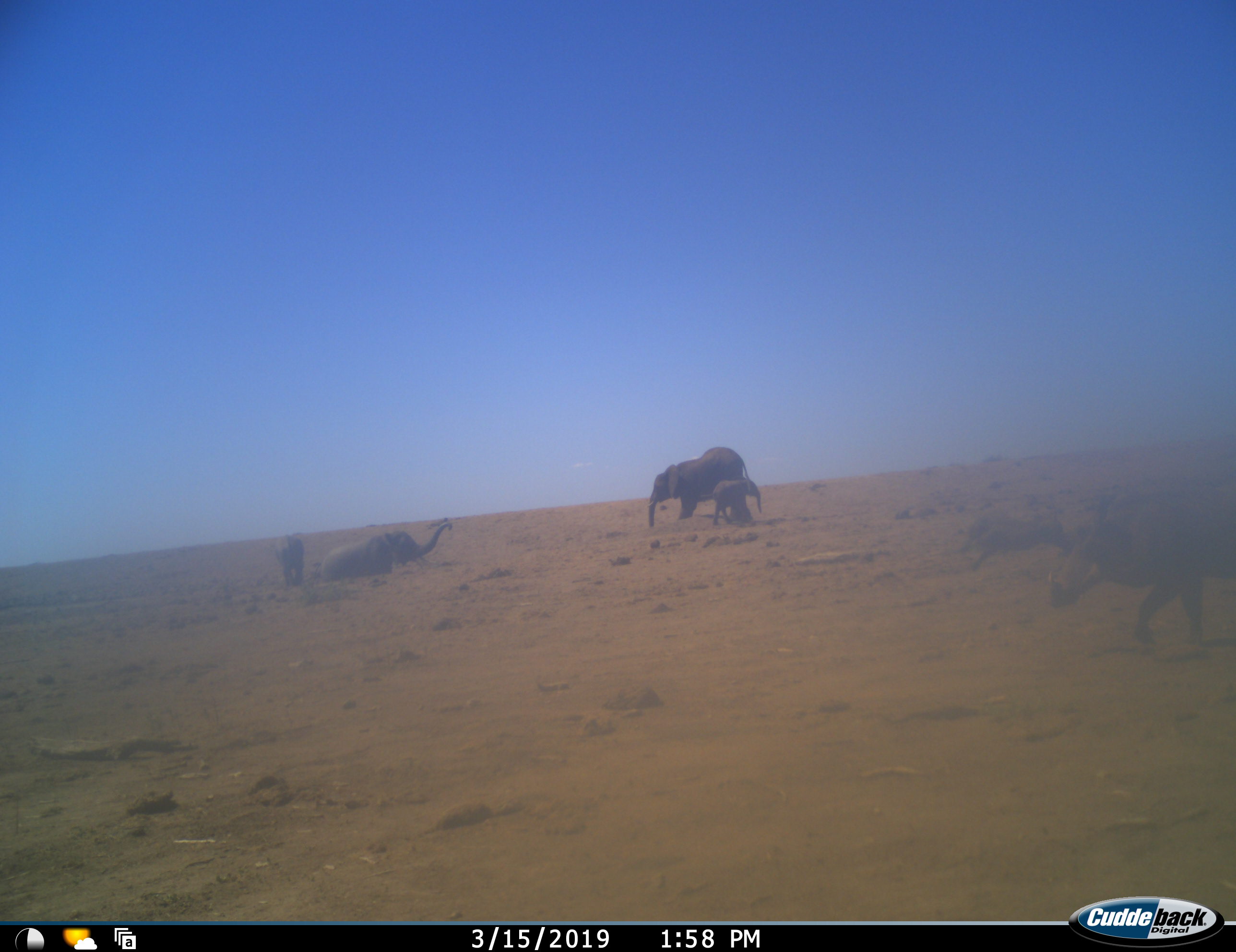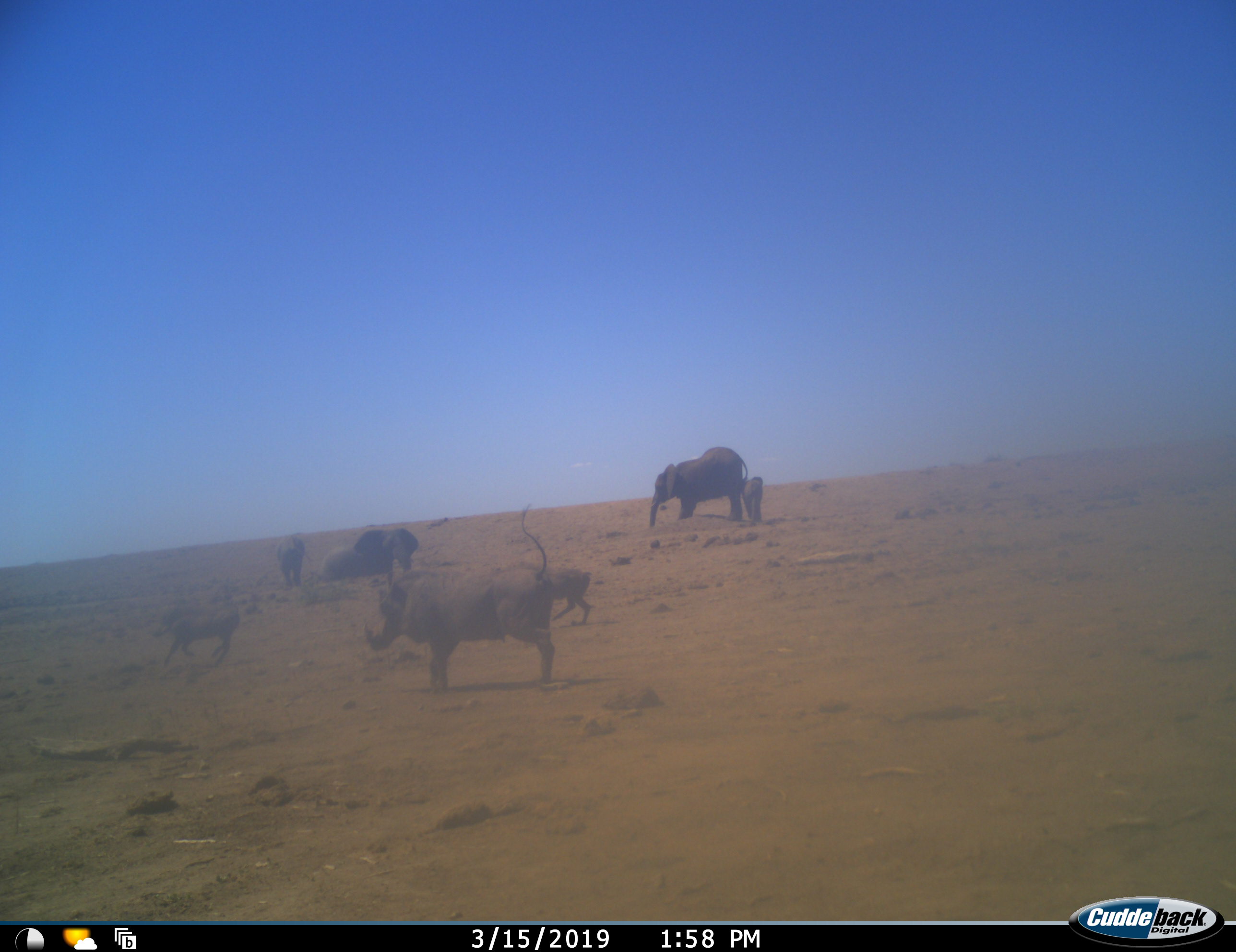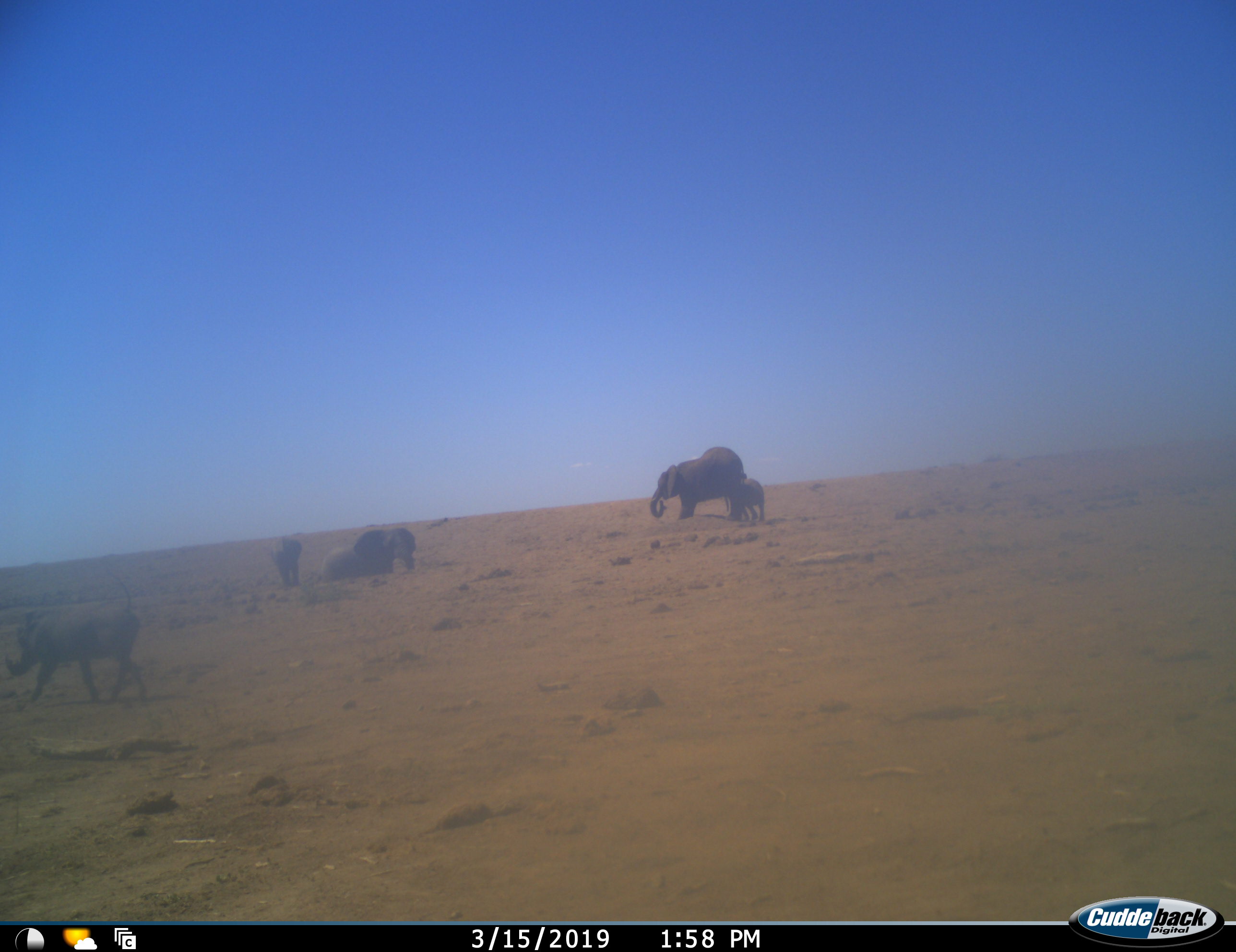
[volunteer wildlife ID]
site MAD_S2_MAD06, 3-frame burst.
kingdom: Animalia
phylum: Chordata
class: Mammalia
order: Proboscidea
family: Elephantidae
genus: Loxodonta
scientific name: Loxodonta africana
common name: african bush elephant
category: elephant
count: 4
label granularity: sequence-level